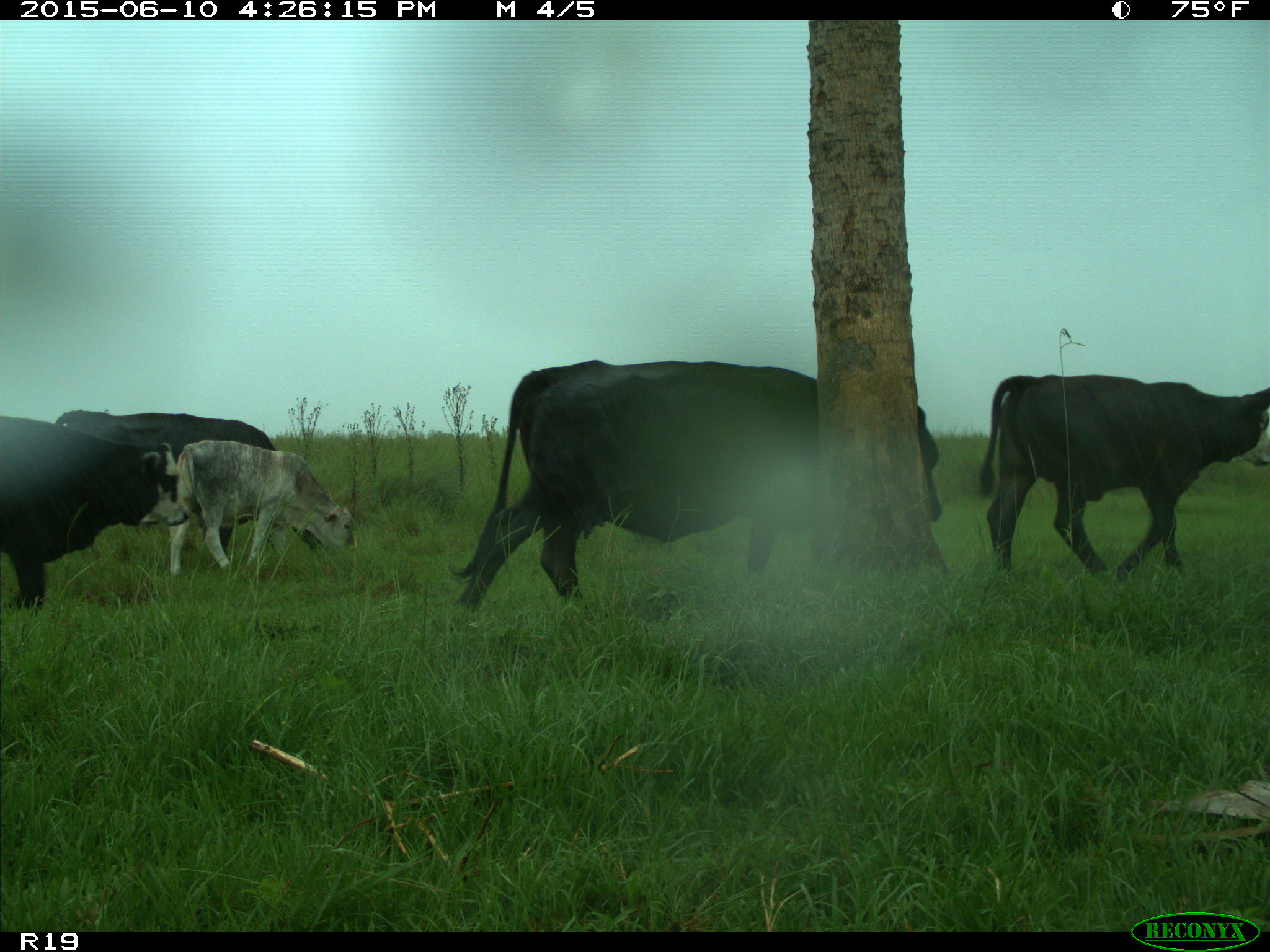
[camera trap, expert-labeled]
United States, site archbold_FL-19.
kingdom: Animalia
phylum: Chordata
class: Mammalia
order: Artiodactyla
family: Bovidae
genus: Bos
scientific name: Bos taurus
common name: domestic cow